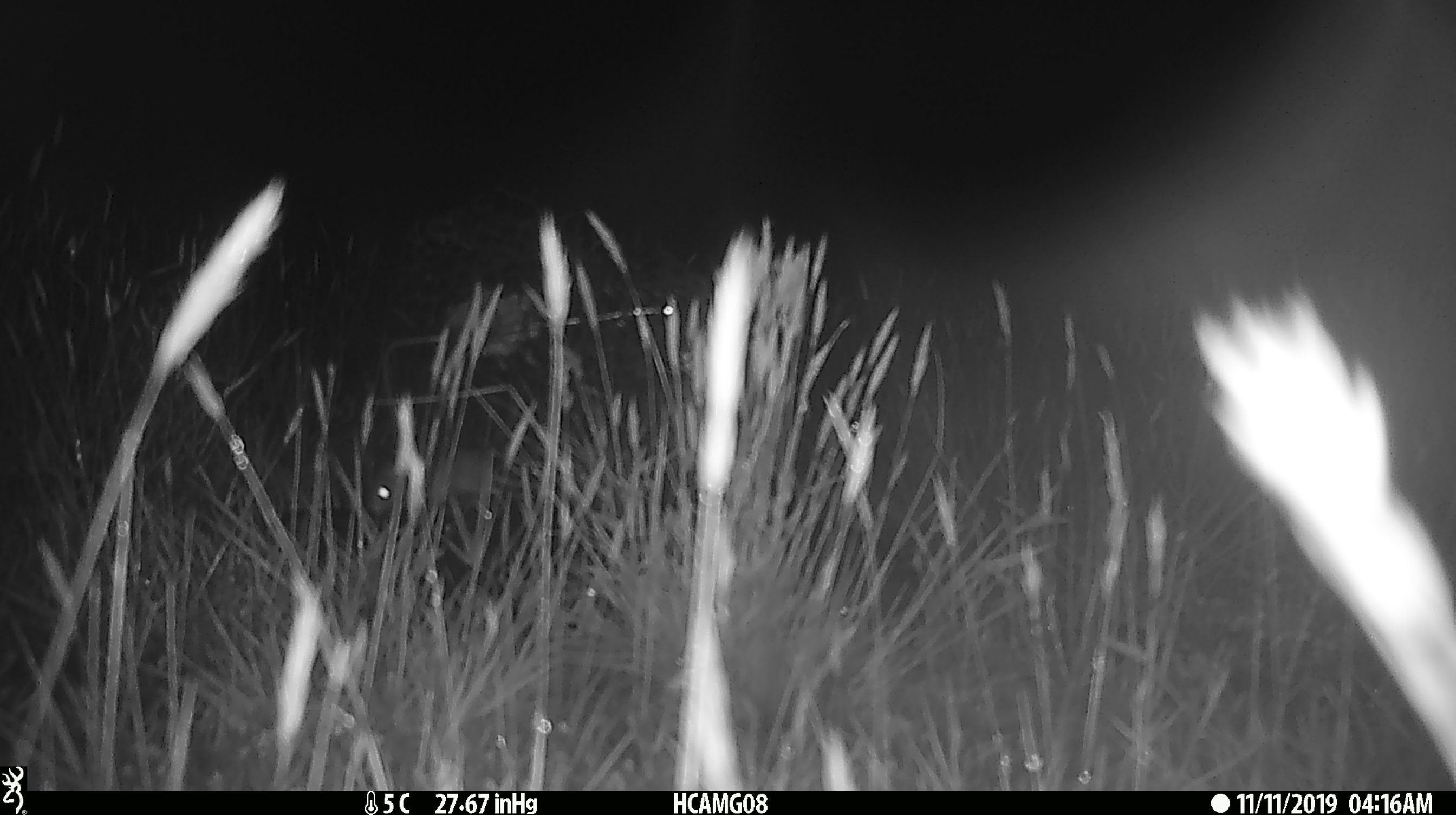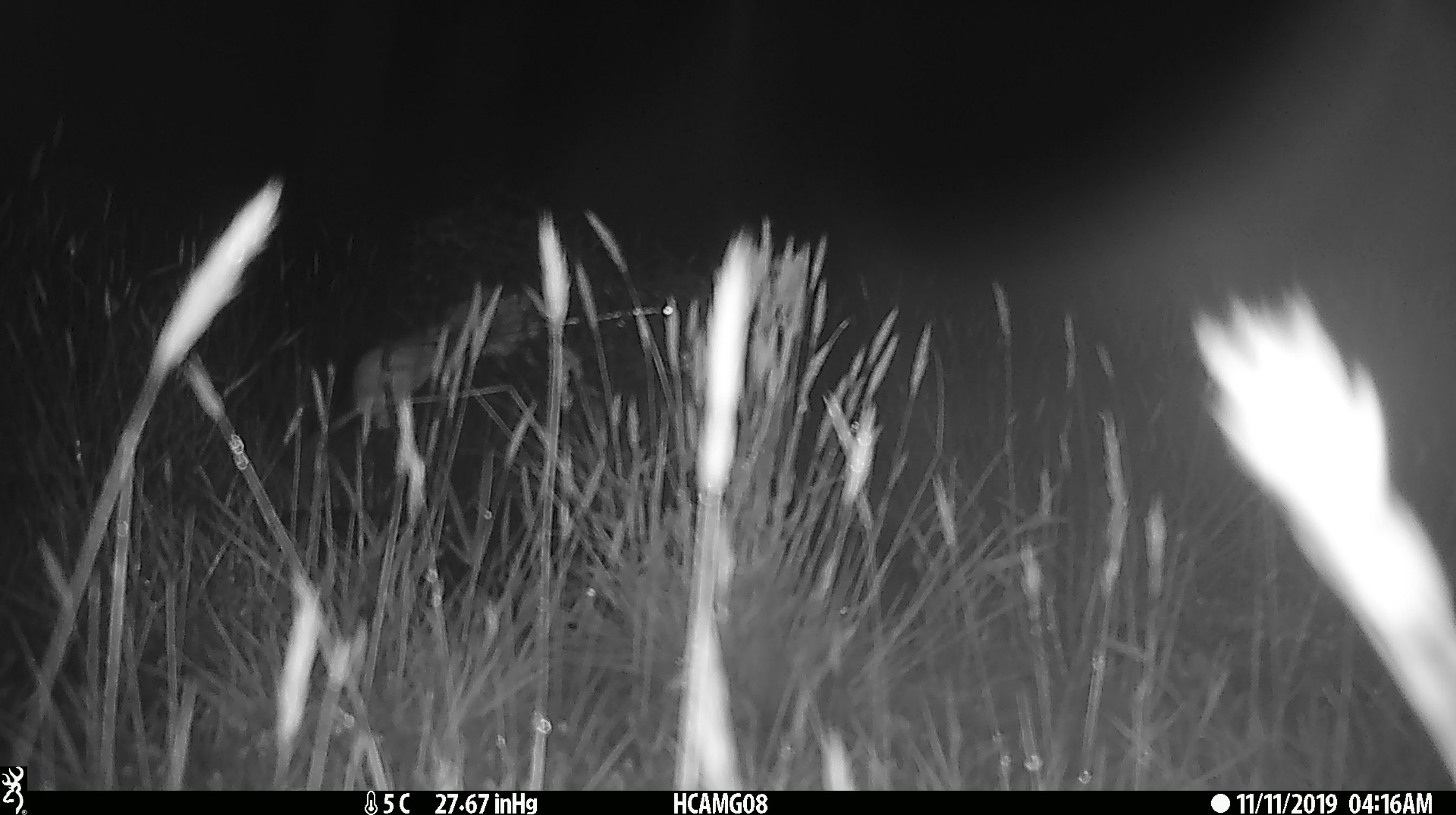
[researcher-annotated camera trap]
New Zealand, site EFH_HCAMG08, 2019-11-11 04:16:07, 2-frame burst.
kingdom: Animalia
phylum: Chordata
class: Mammalia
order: Rodentia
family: Muridae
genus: Mus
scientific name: Mus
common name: mouse